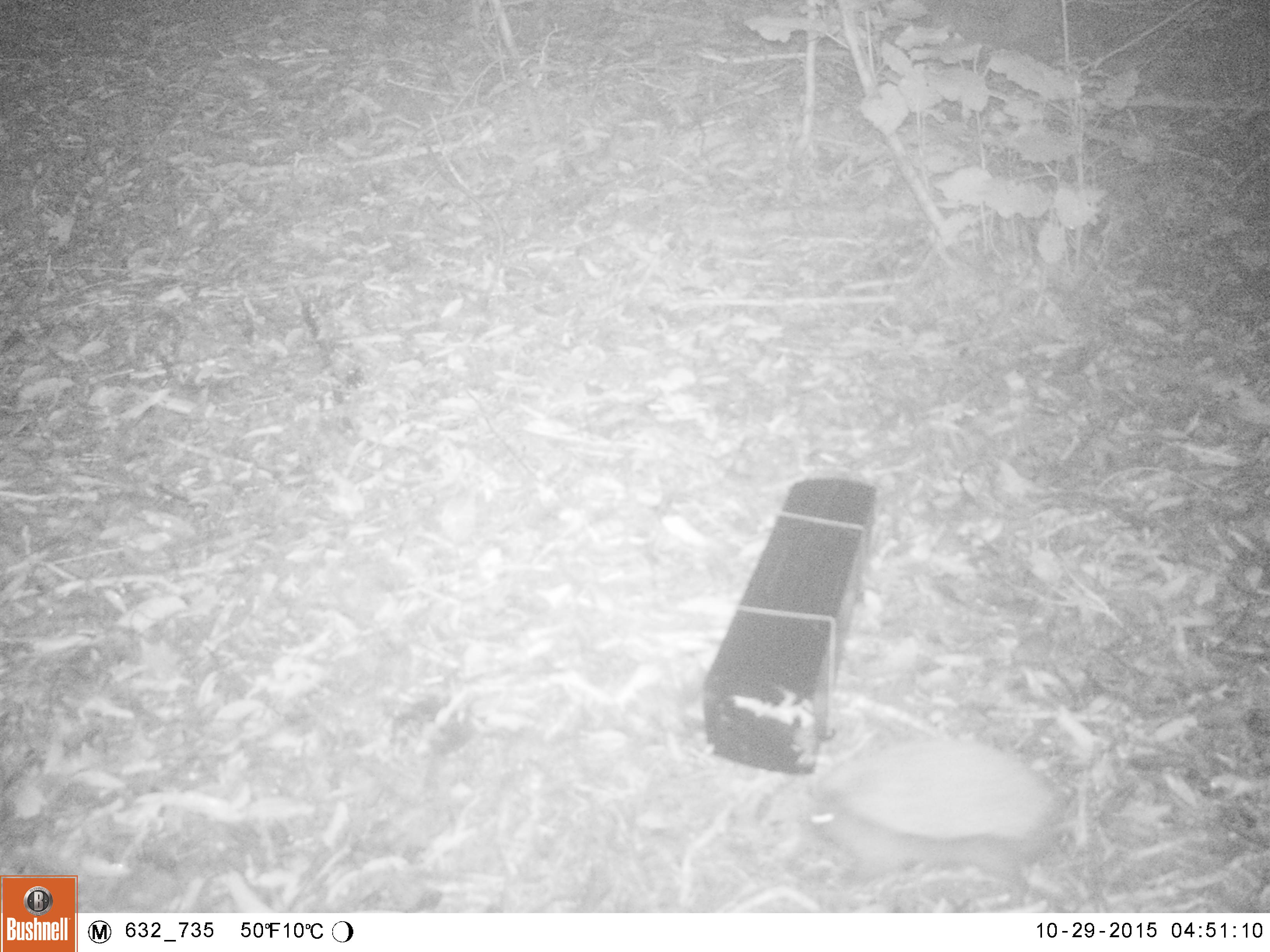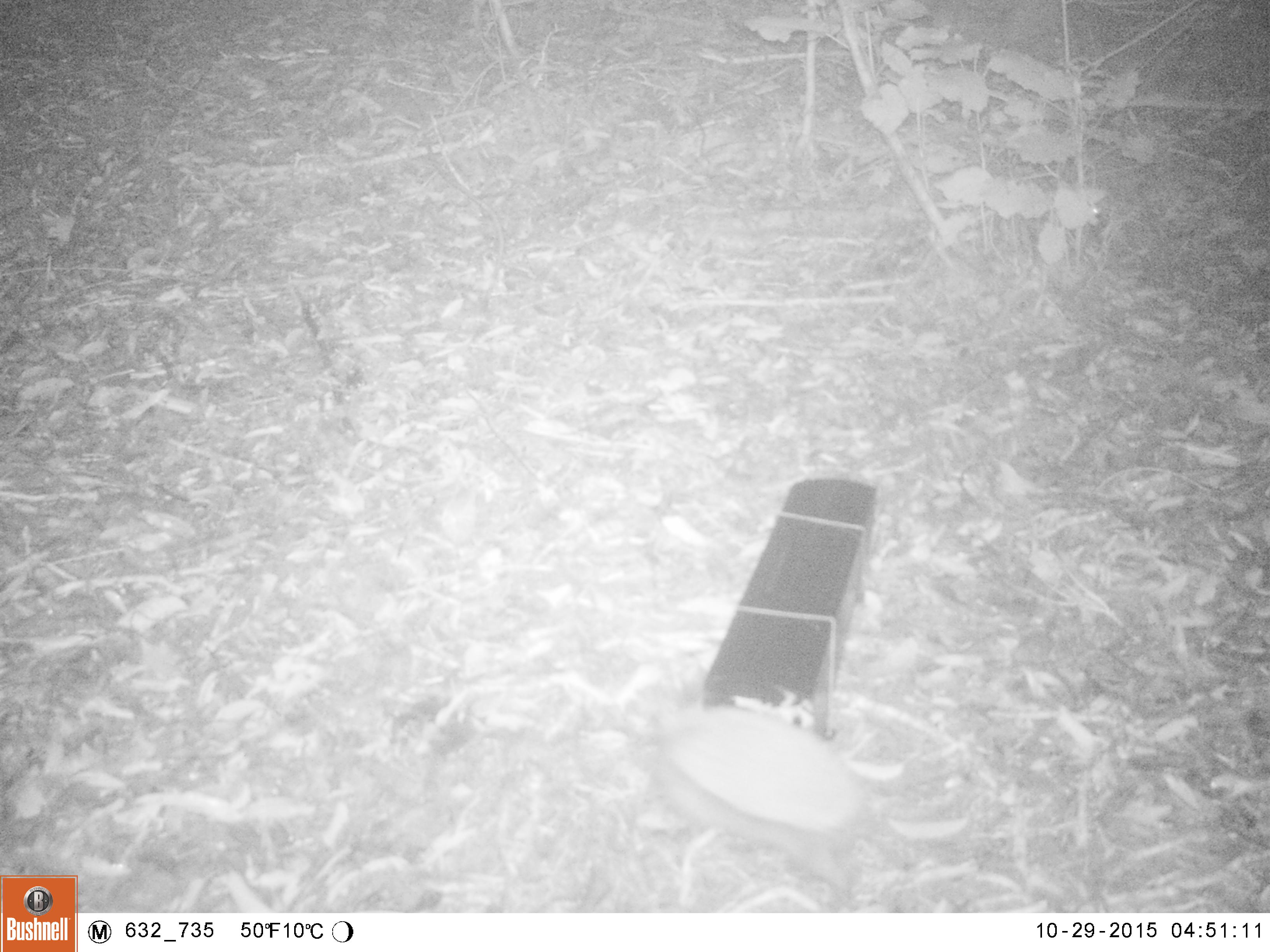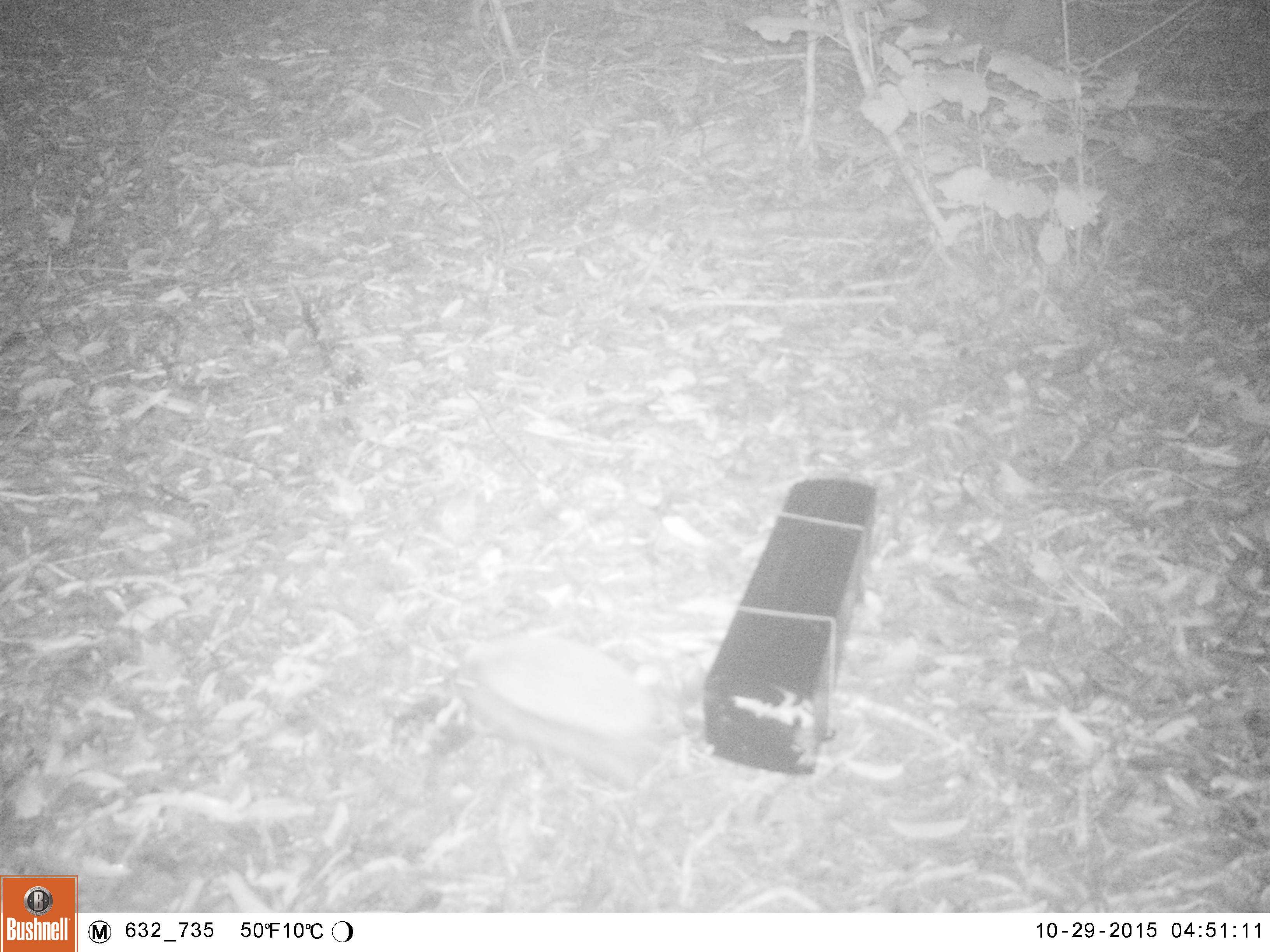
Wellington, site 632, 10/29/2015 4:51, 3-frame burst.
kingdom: Animalia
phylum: Chordata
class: Mammalia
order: Eulipotyphla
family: Erinaceidae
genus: Erinaceus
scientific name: Erinaceus europaeus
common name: hedgehog